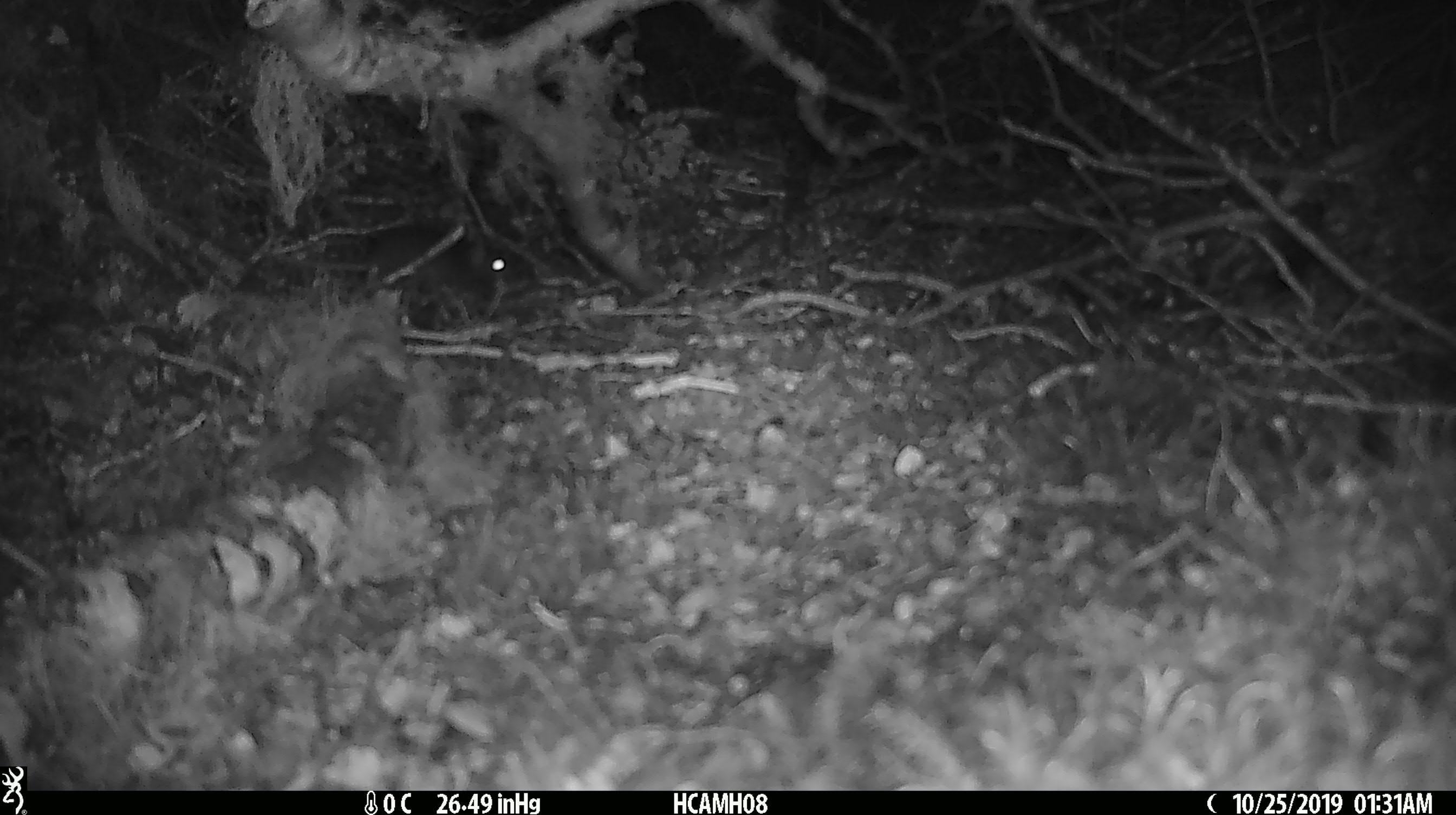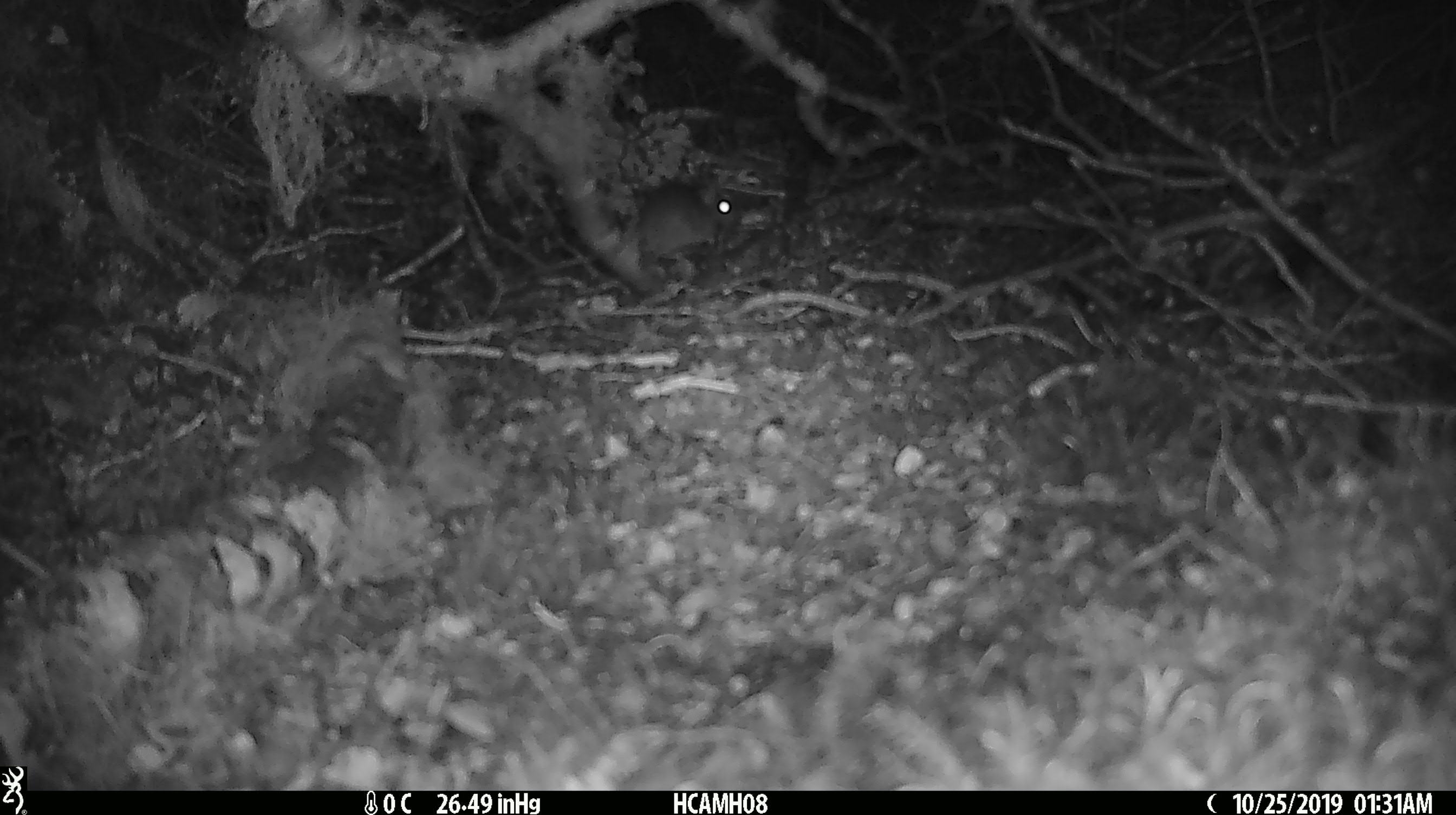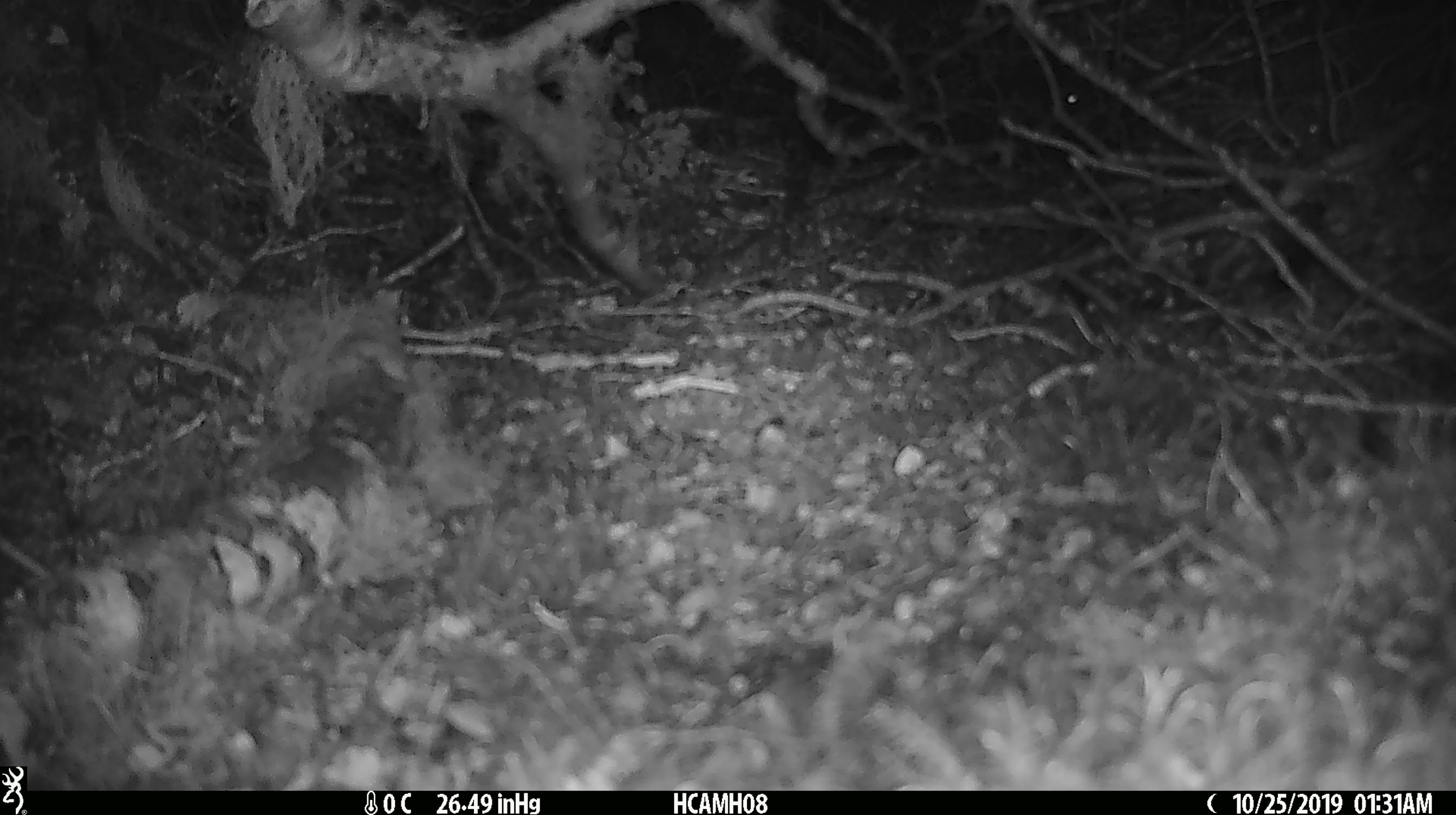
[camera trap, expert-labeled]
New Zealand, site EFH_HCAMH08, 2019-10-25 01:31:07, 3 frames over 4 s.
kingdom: Animalia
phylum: Chordata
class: Mammalia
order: Rodentia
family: Muridae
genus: Mus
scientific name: Mus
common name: mouse